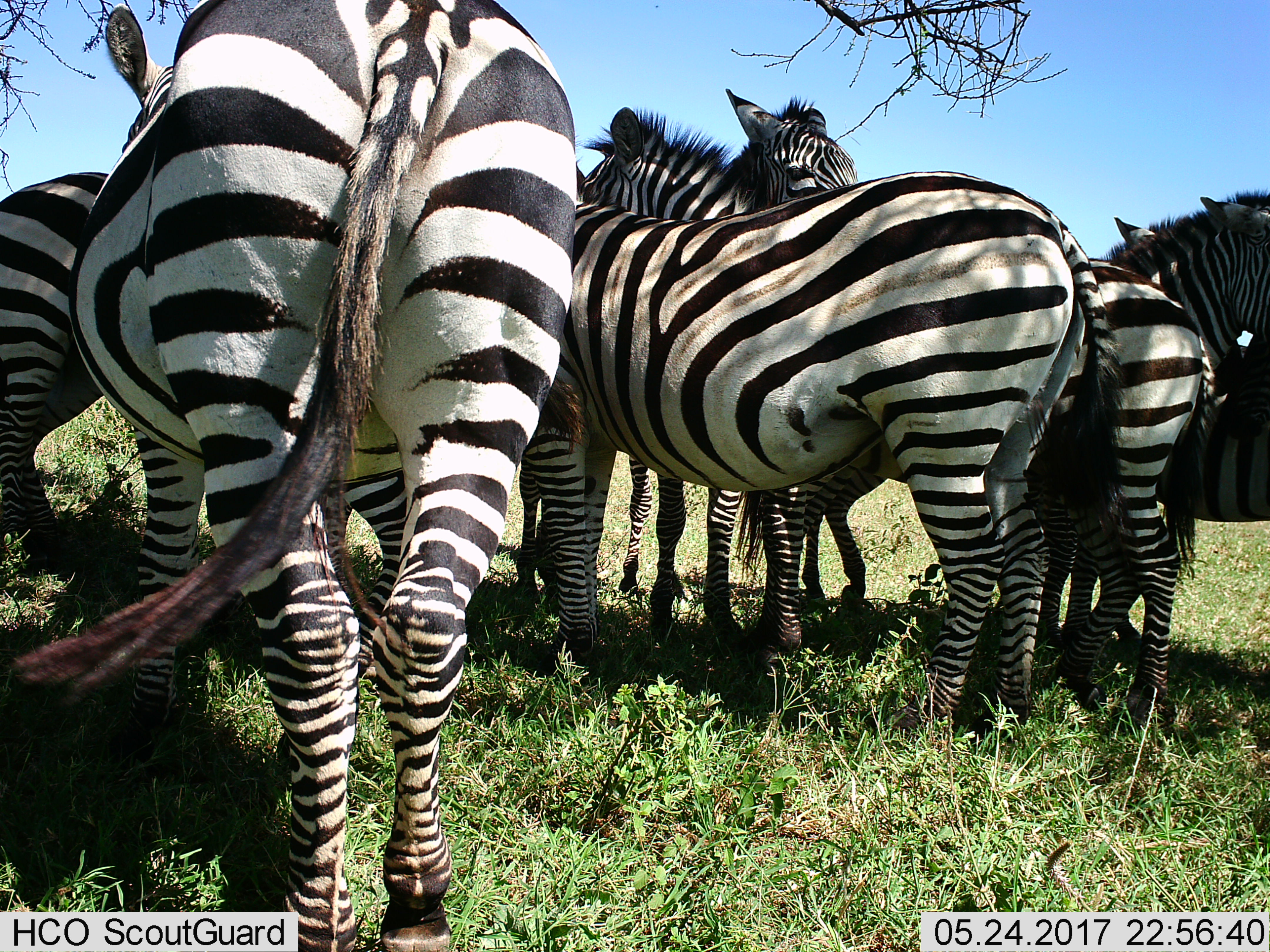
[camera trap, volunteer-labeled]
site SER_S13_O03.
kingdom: Animalia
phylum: Chordata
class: Mammalia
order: Perissodactyla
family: Equidae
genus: Equus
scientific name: Equus quagga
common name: plains zebra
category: zebraplains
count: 7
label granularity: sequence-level